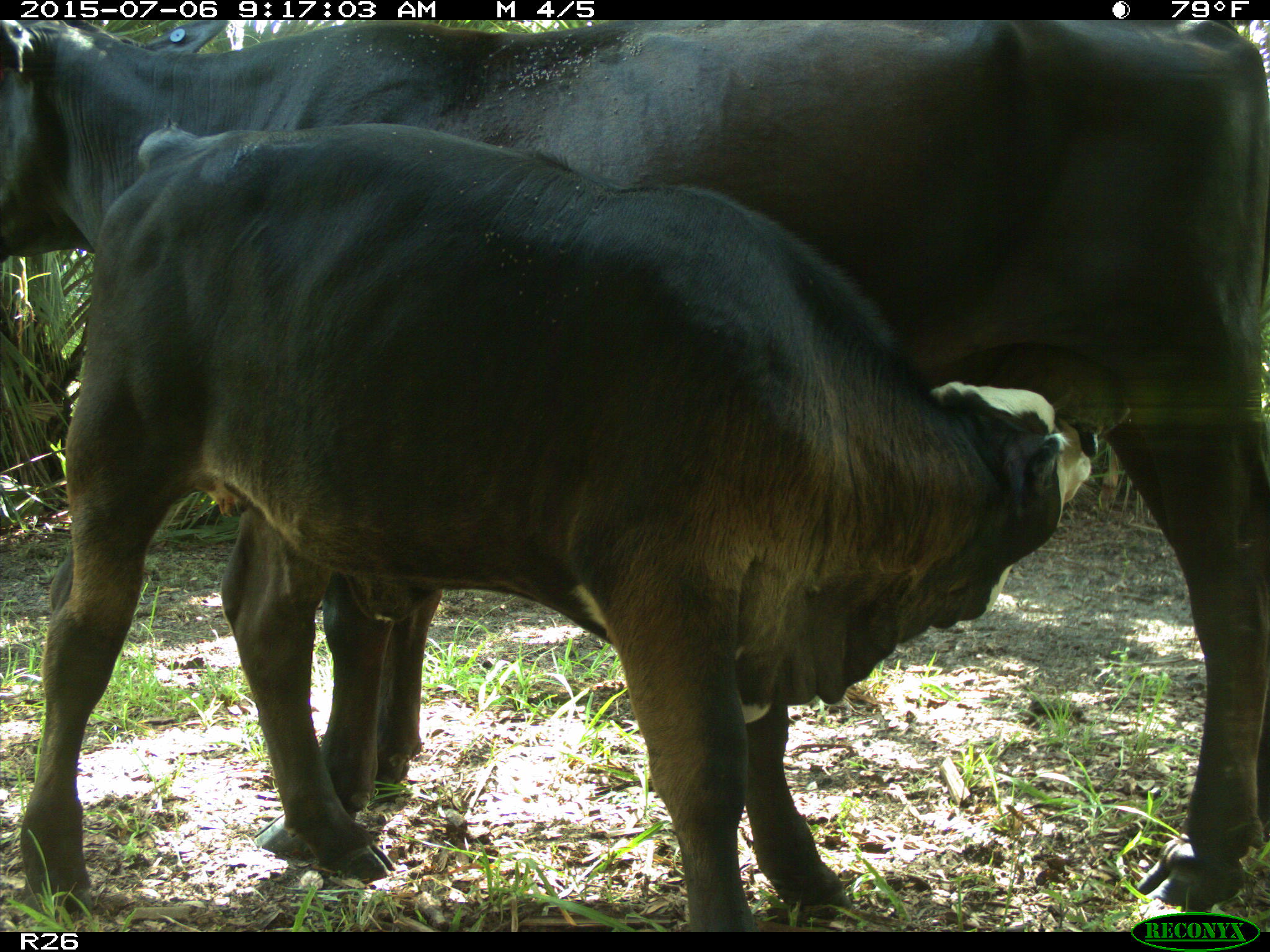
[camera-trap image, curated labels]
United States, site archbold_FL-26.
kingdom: Animalia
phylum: Chordata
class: Mammalia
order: Artiodactyla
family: Bovidae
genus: Bos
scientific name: Bos taurus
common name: domestic cow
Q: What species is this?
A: Bos taurus (domestic cow).